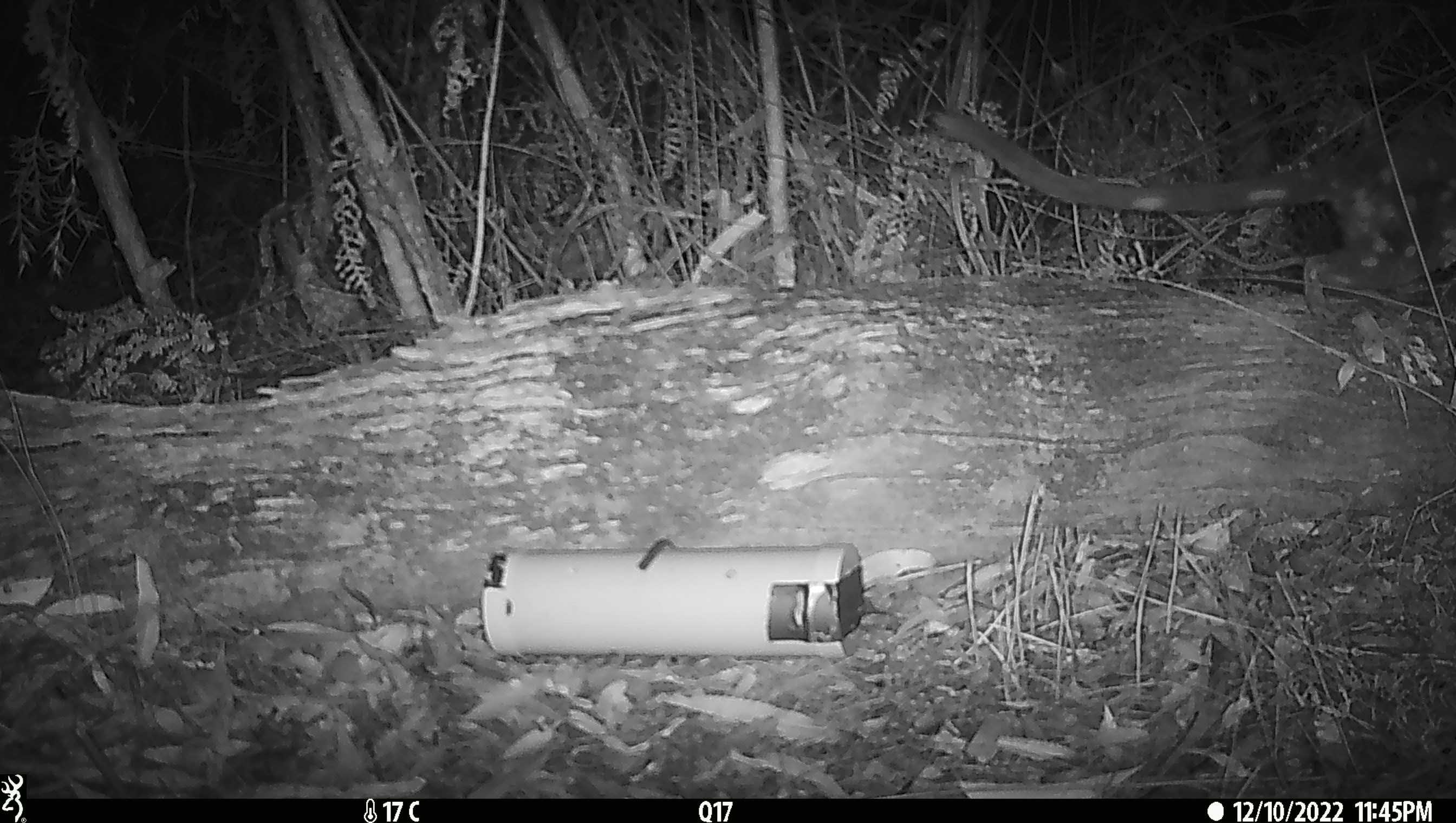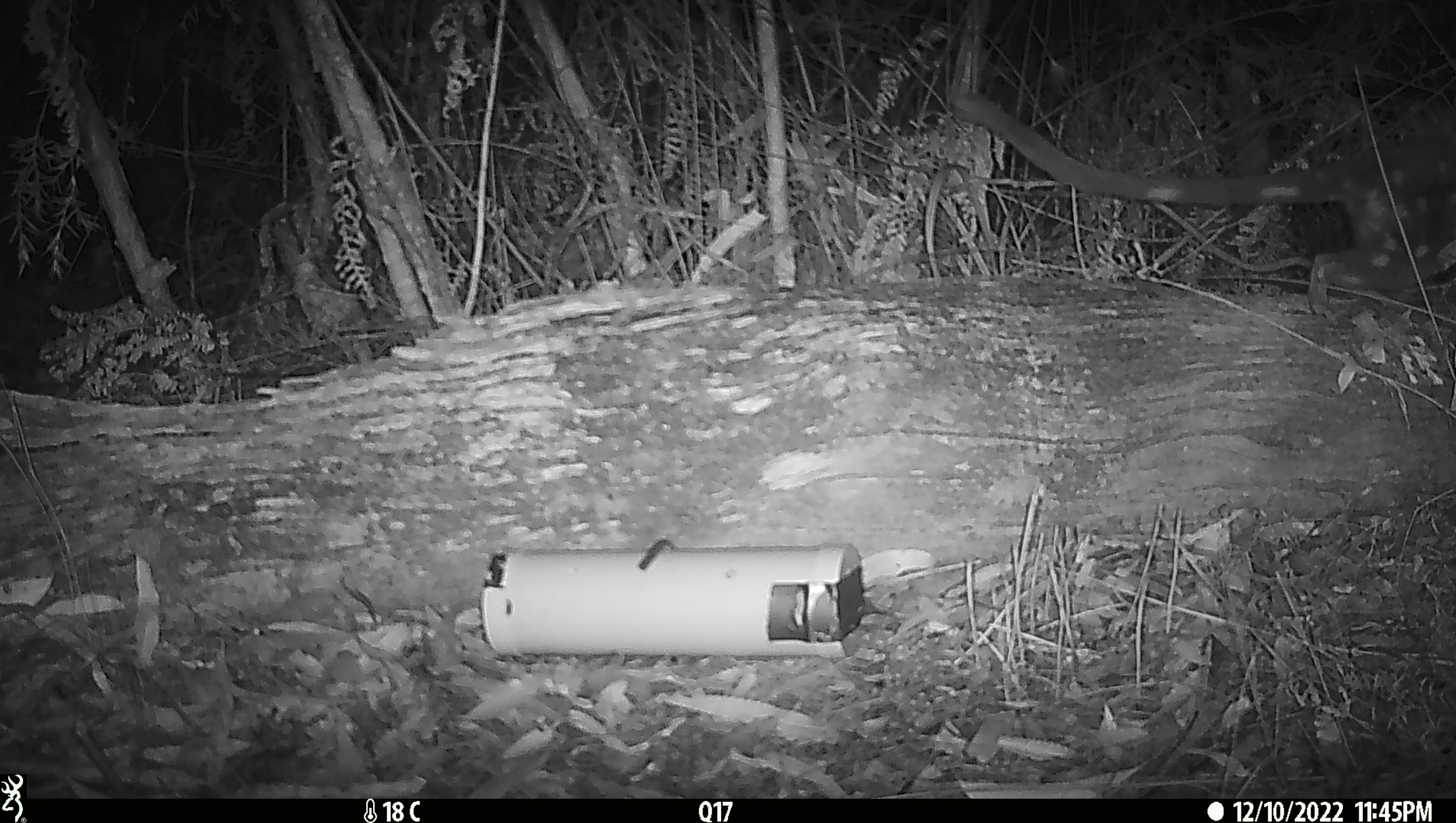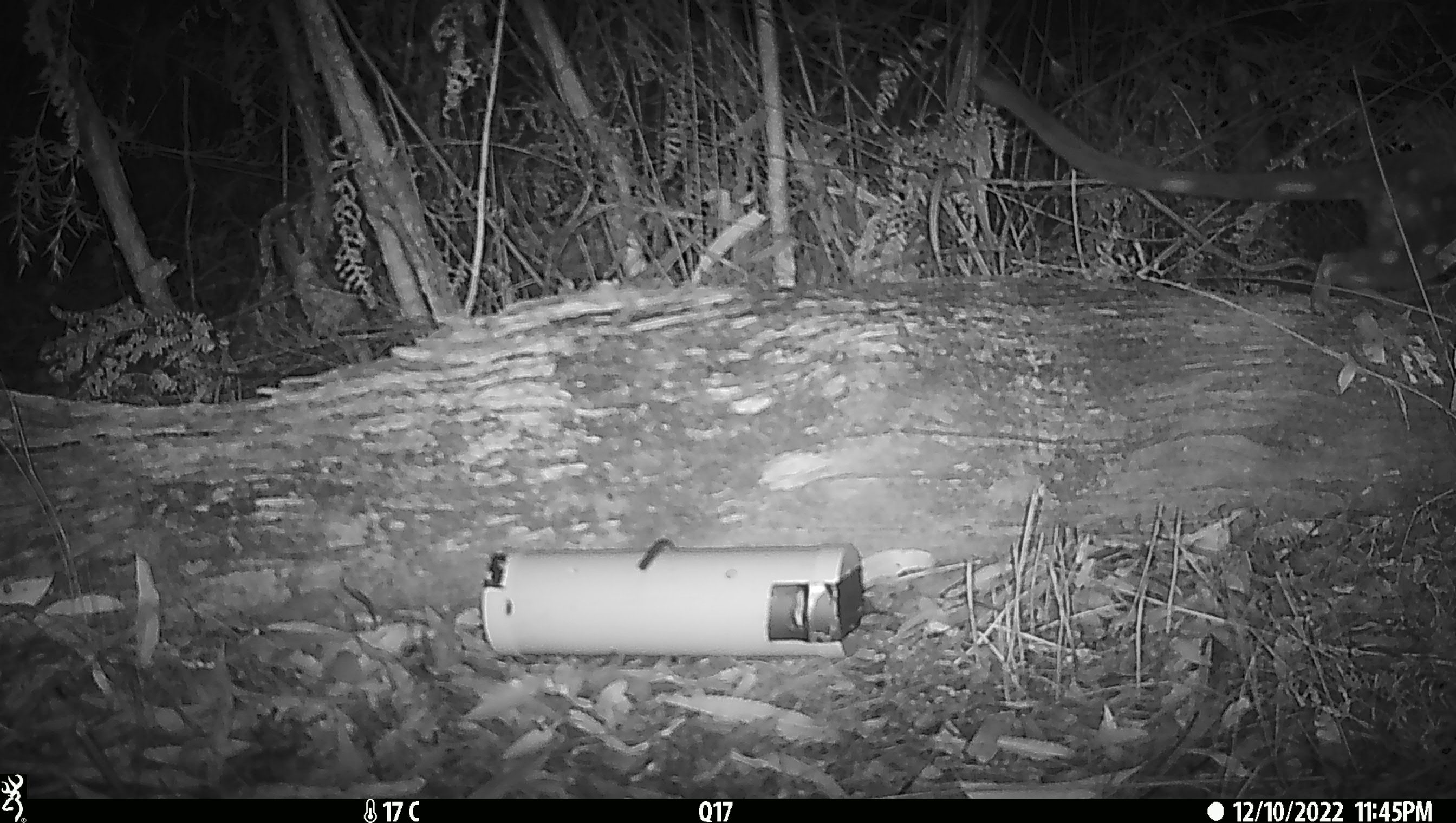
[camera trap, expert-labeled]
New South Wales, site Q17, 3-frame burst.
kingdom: Animalia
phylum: Chordata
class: Mammalia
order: Dasyuromorphia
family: Dasyuridae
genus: Dasyurus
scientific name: Dasyurus maculatus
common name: spotted-tailed quoll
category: quoll